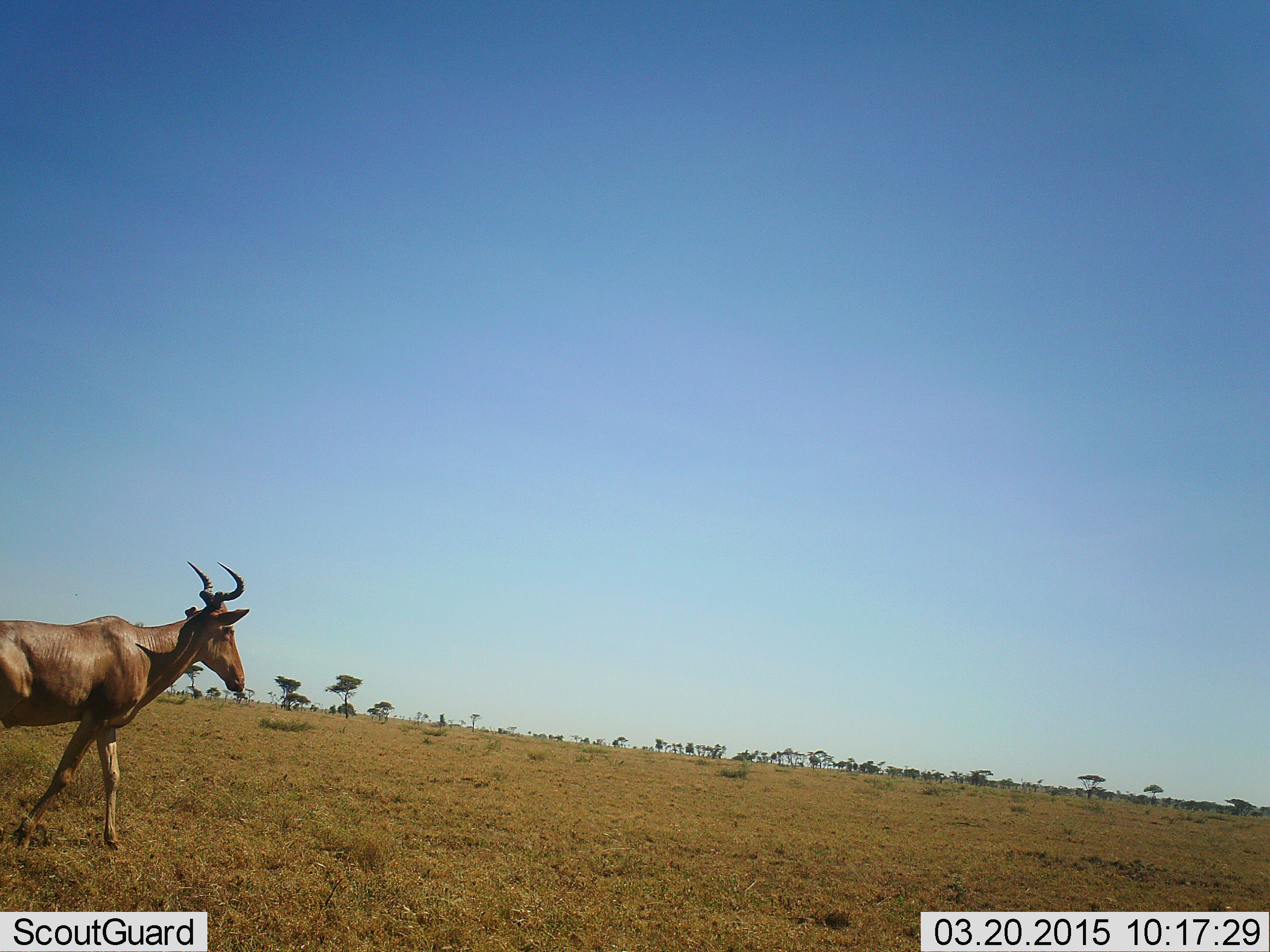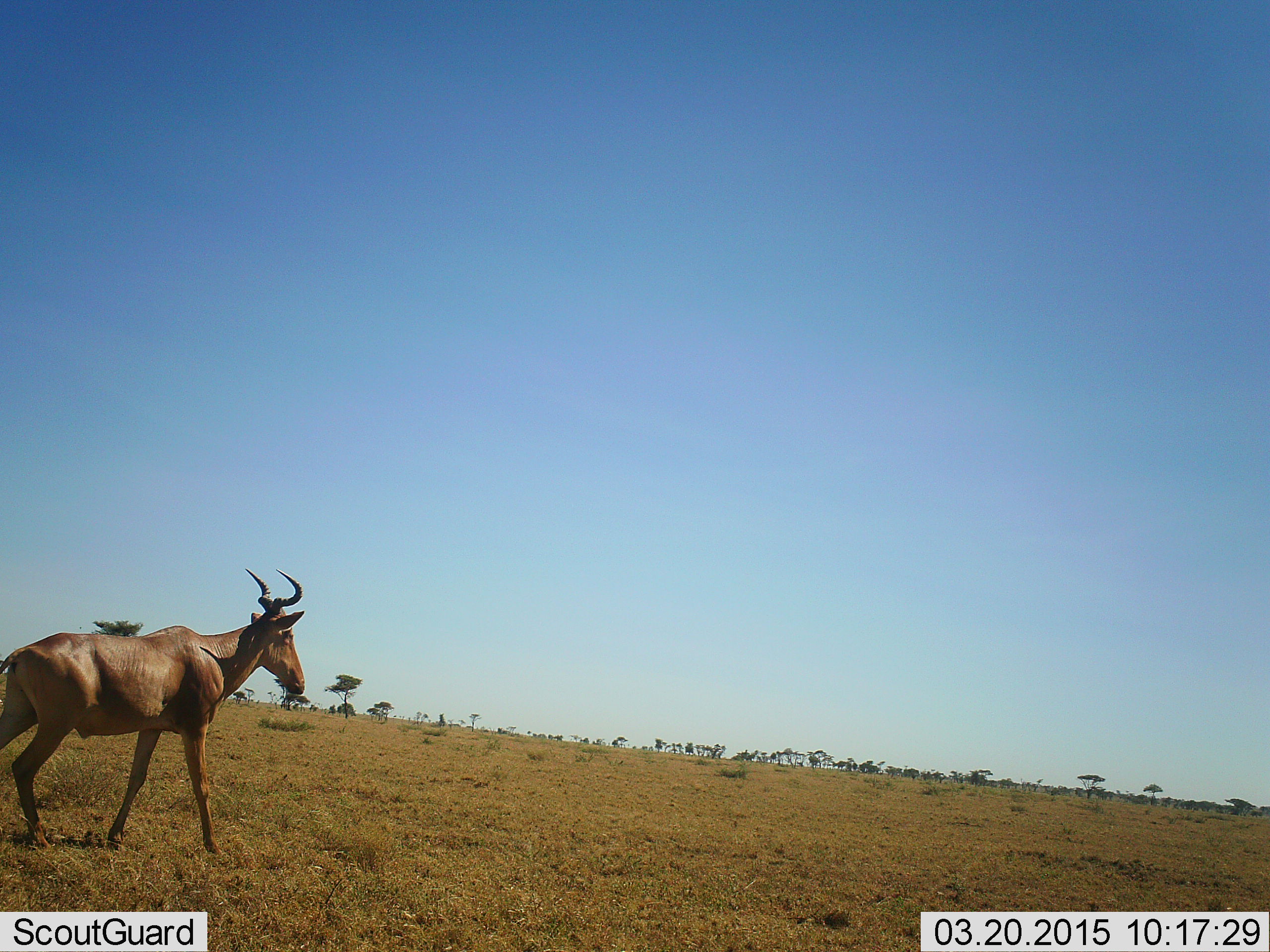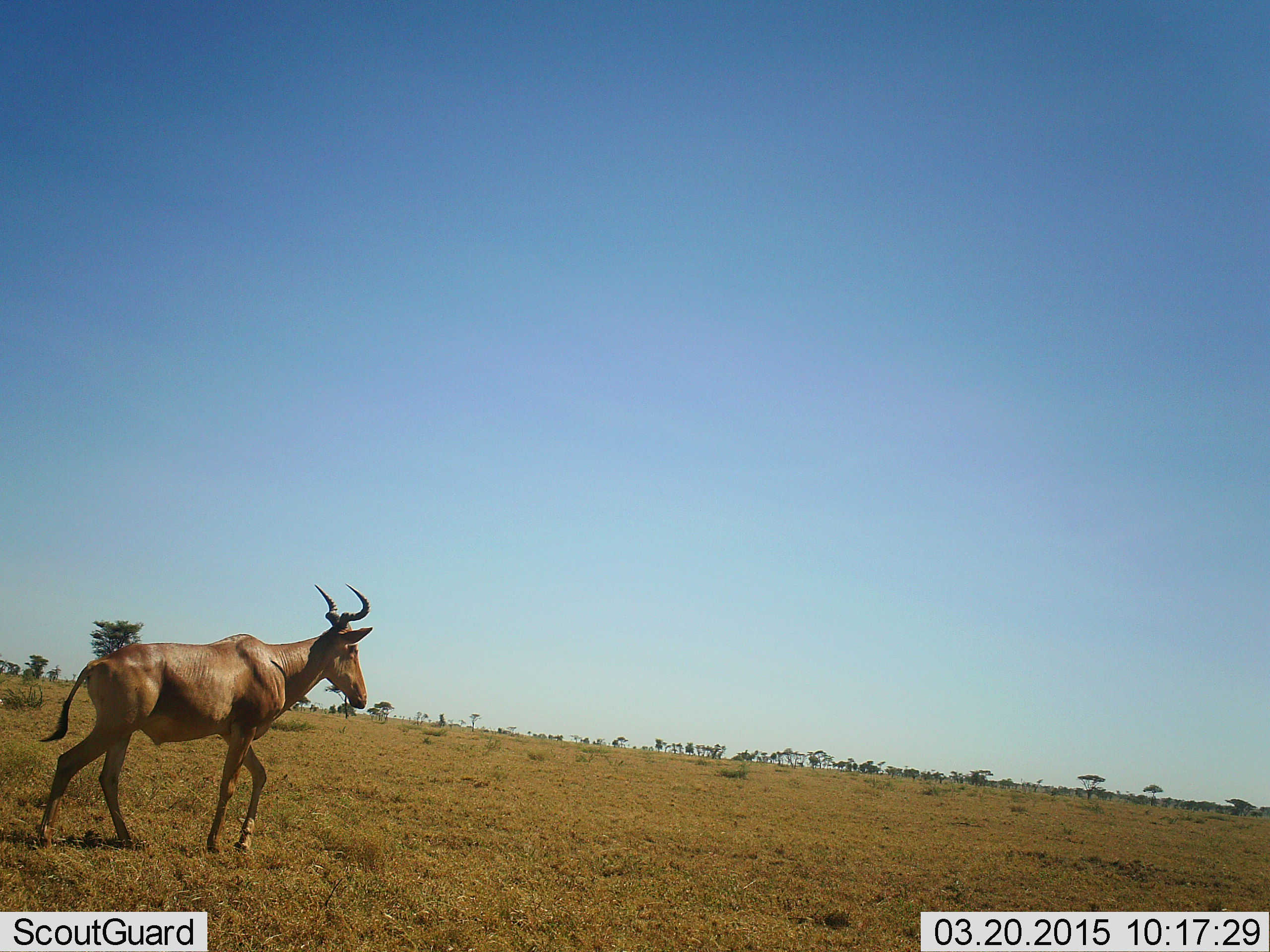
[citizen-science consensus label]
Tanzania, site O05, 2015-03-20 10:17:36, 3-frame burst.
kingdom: Animalia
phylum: Chordata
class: Mammalia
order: Artiodactyla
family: Bovidae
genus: Alcelaphus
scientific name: Alcelaphus buselaphus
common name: hartebeest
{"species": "hartebeest (Alcelaphus buselaphus)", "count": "1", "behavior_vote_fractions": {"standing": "0%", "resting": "0%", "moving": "100%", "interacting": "0%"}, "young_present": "0%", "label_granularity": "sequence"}